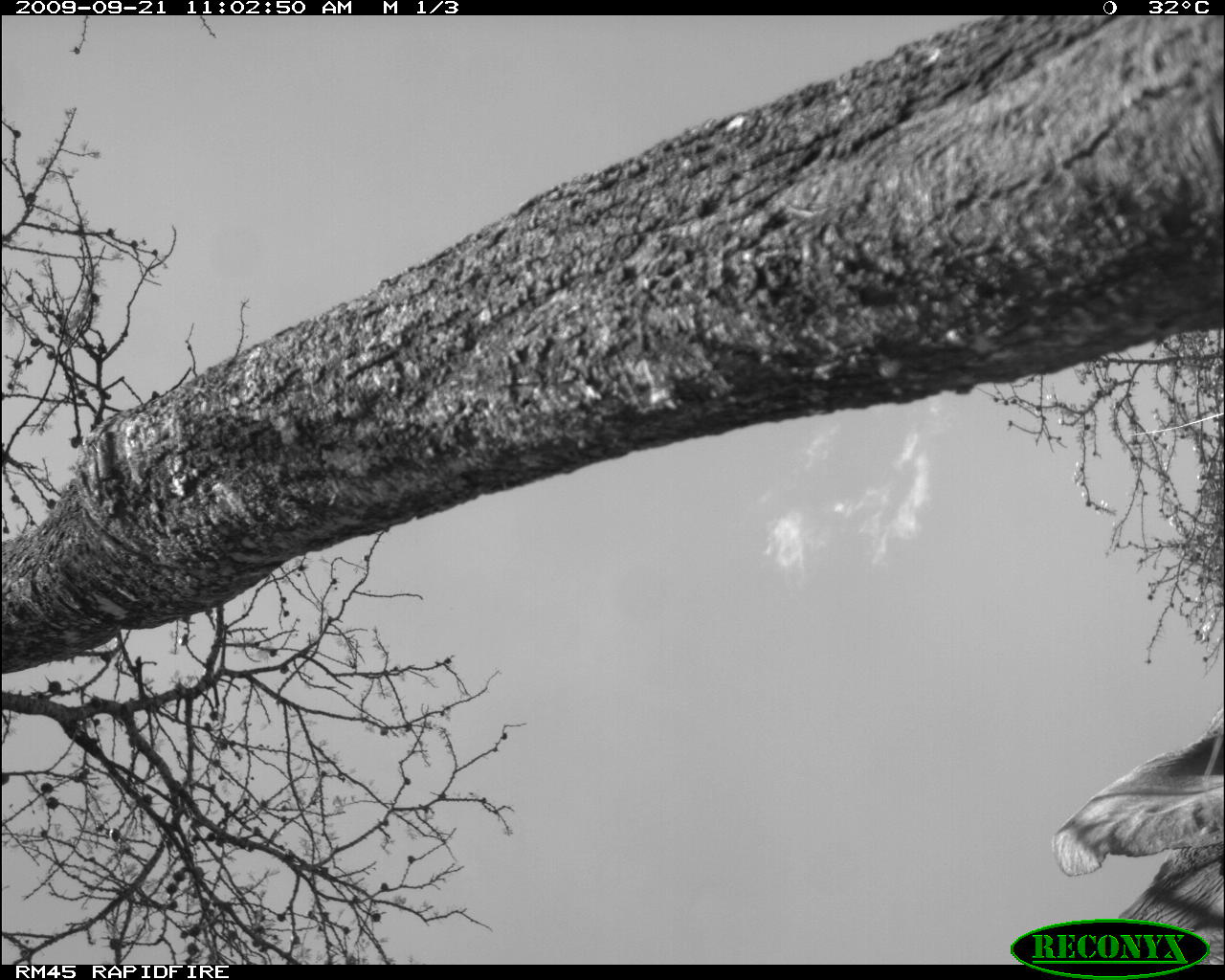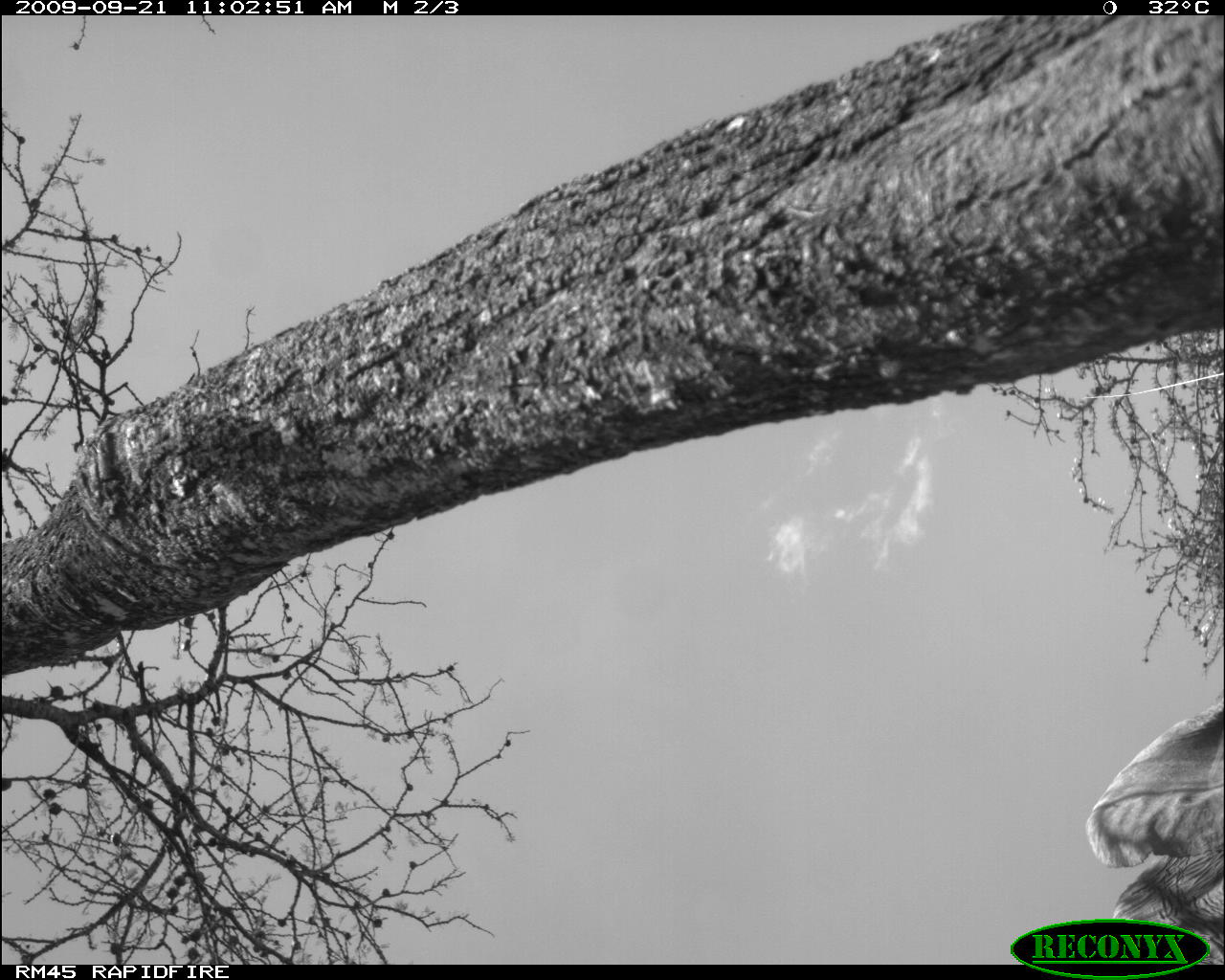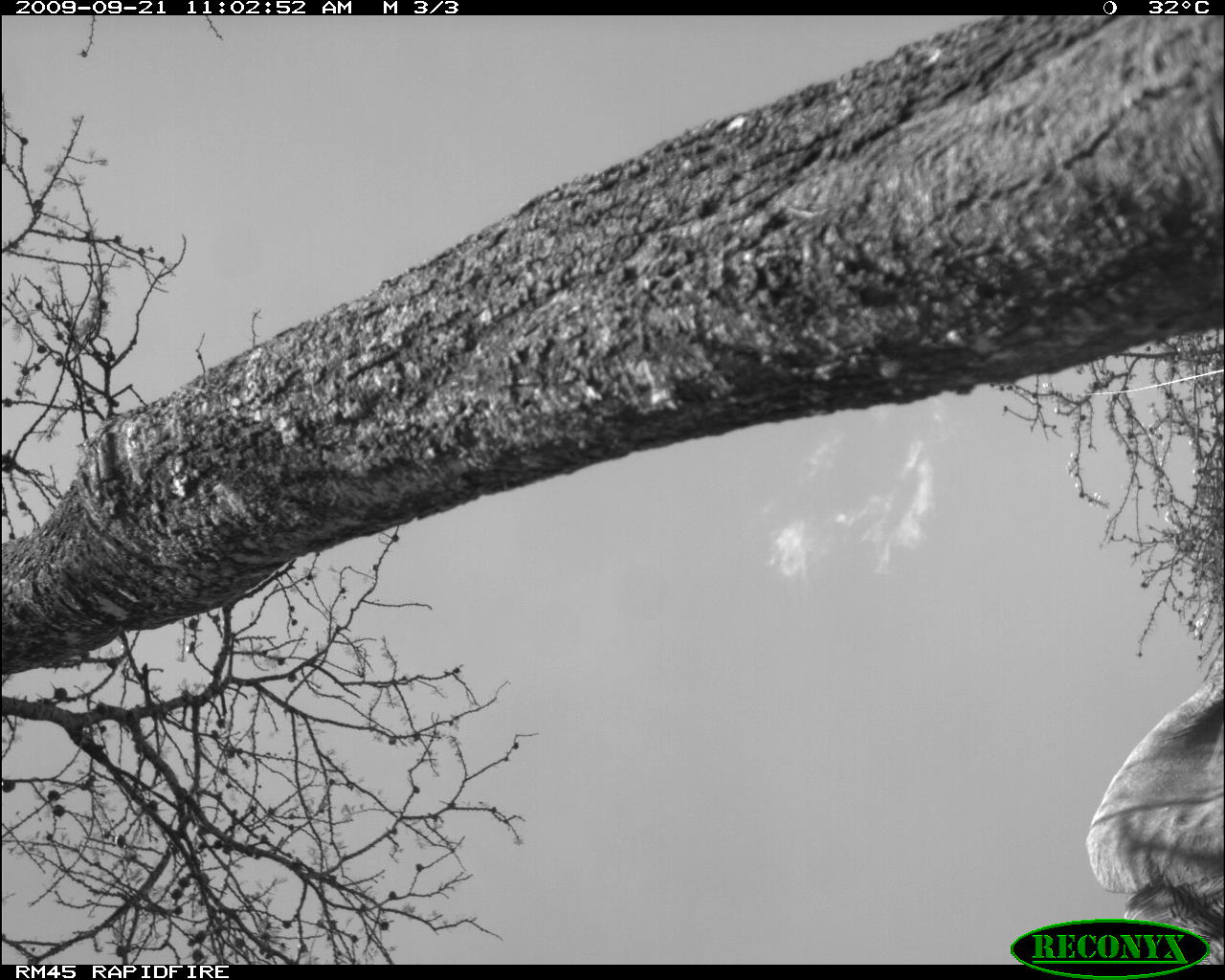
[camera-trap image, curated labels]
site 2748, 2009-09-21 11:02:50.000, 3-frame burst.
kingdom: Animalia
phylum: Chordata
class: Mammalia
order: Proboscidea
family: Elephantidae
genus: Loxodonta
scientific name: Loxodonta africana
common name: african bush elephant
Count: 1.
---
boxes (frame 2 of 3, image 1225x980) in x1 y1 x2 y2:
loxodonta africana: 1080 689 1225 961